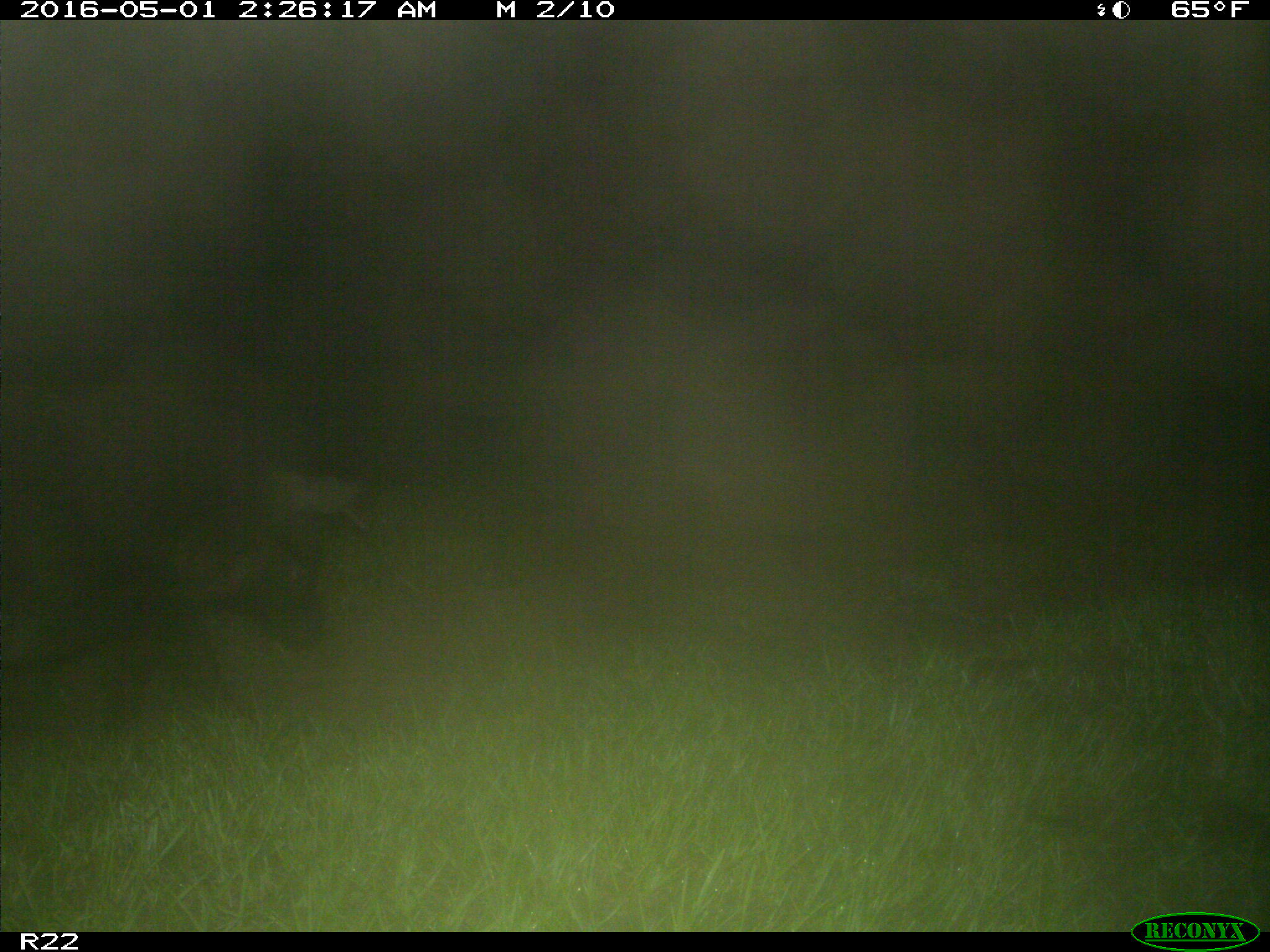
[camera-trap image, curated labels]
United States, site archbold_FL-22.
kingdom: Animalia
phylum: Chordata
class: Mammalia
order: Artiodactyla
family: Suidae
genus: Sus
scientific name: Sus scrofa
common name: wild boar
Sus scrofa (wild boar).